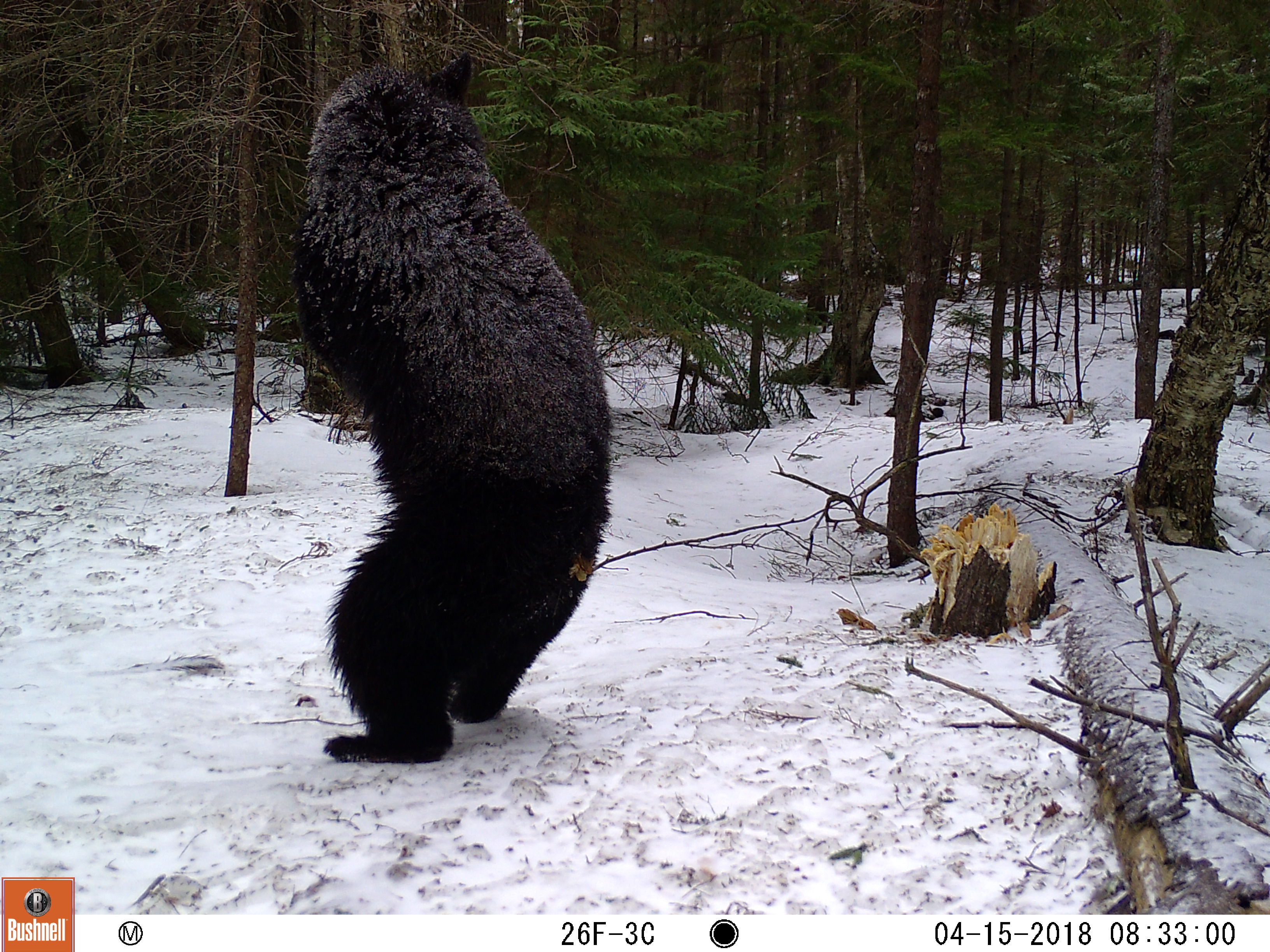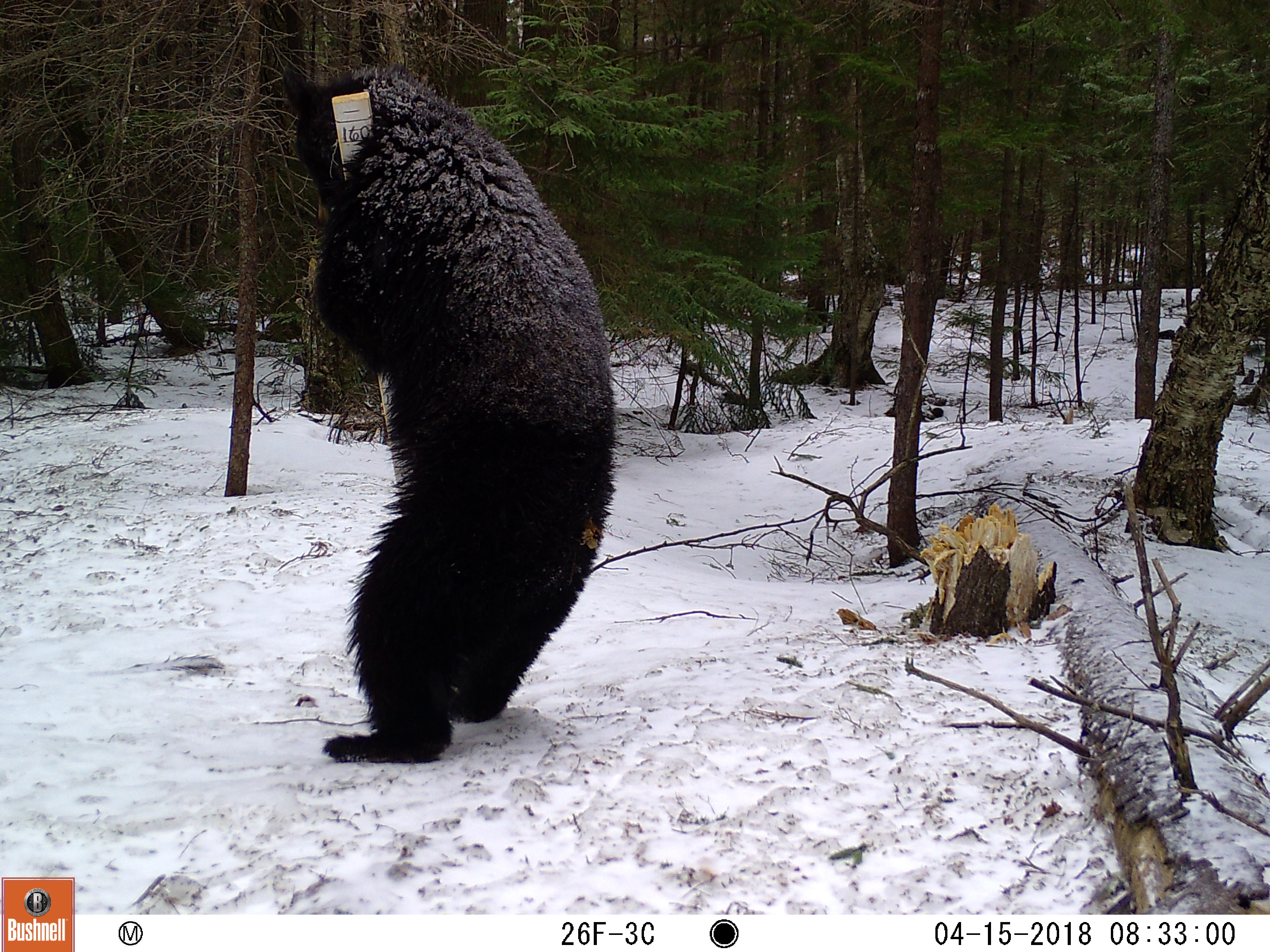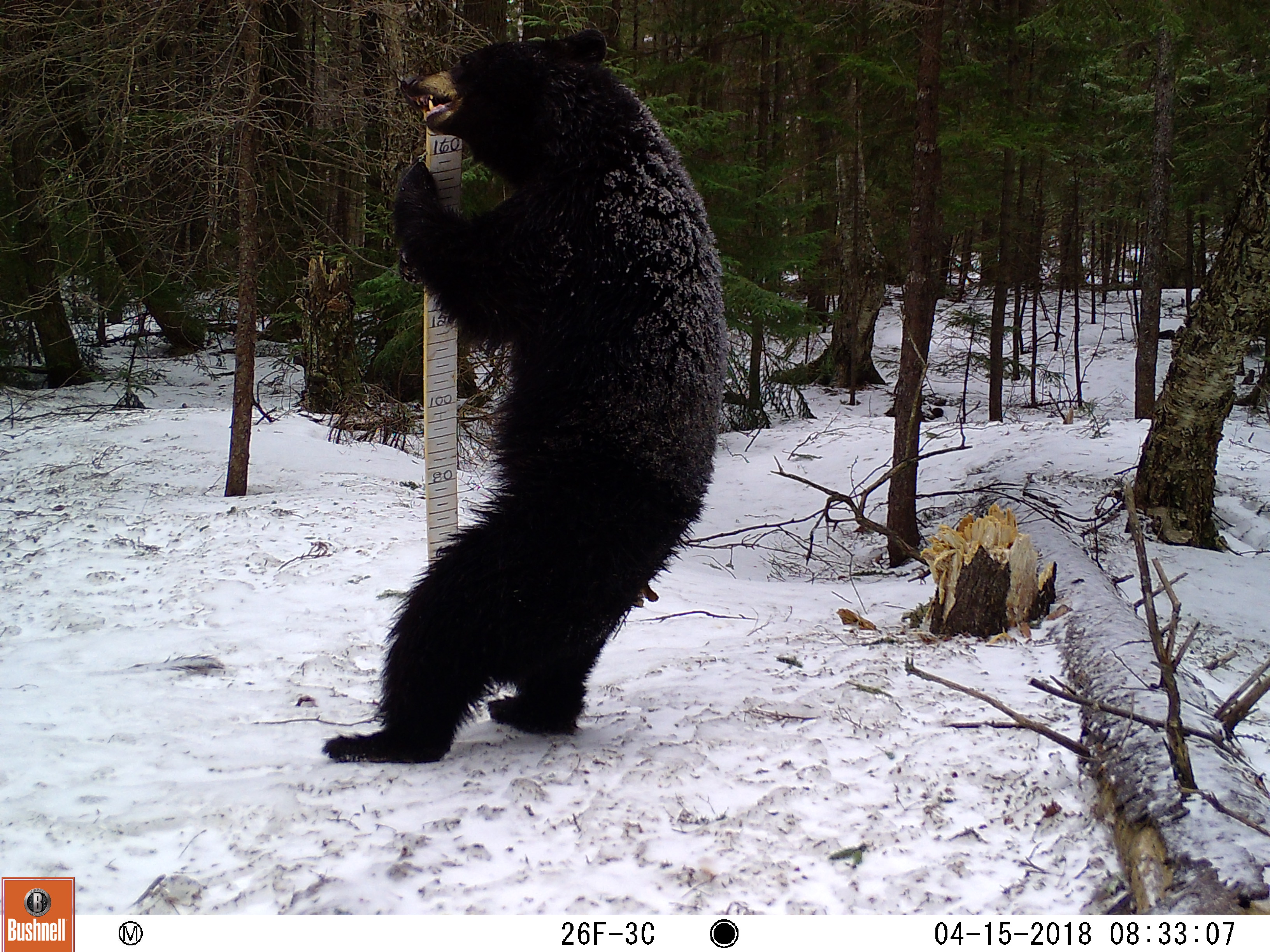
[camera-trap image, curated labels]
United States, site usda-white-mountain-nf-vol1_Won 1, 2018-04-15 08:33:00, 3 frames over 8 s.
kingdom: Animalia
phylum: Chordata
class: Mammalia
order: Carnivora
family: Ursidae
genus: Ursus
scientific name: Ursus americanus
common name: black bear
Black bear (Ursus americanus).